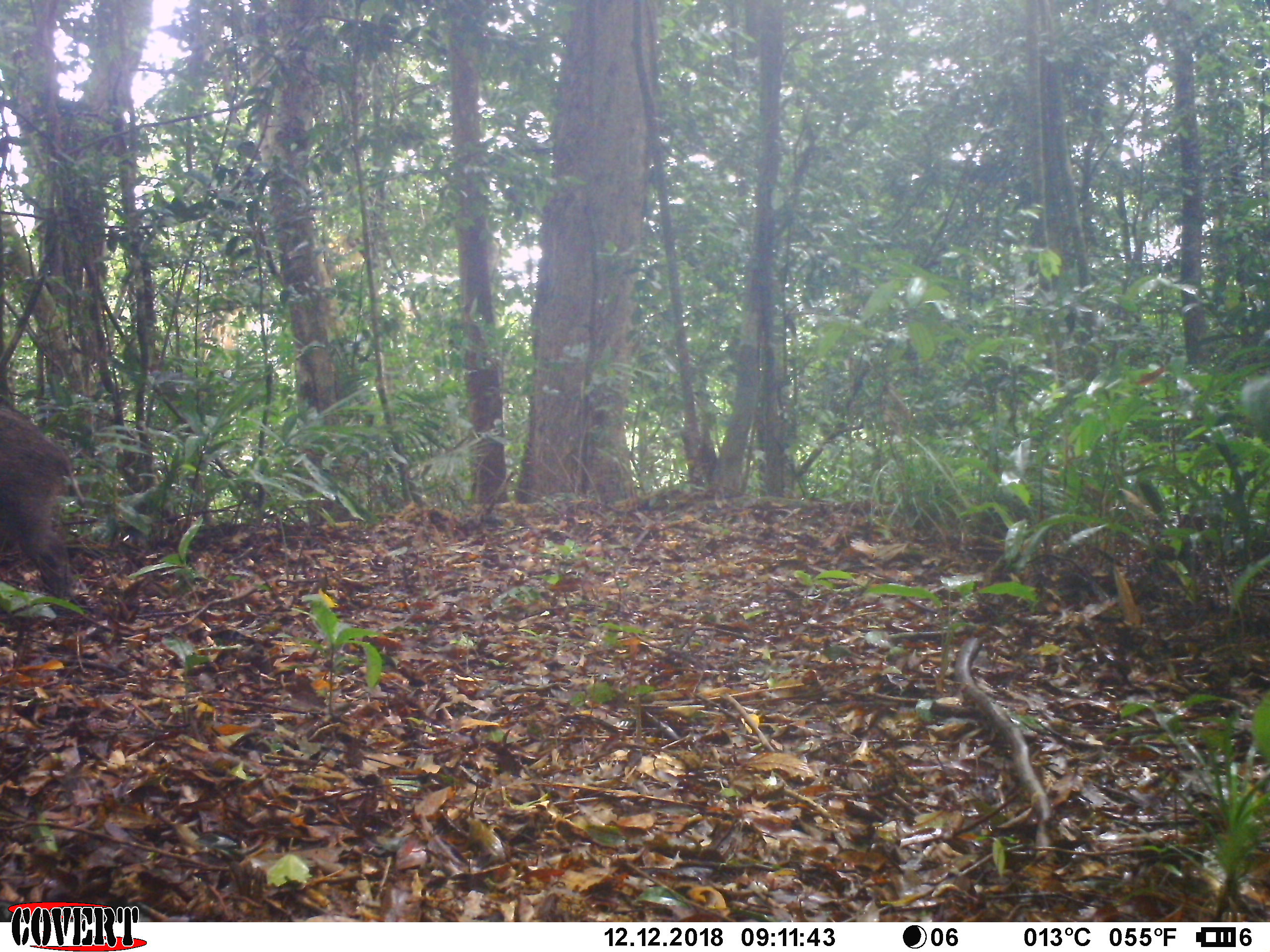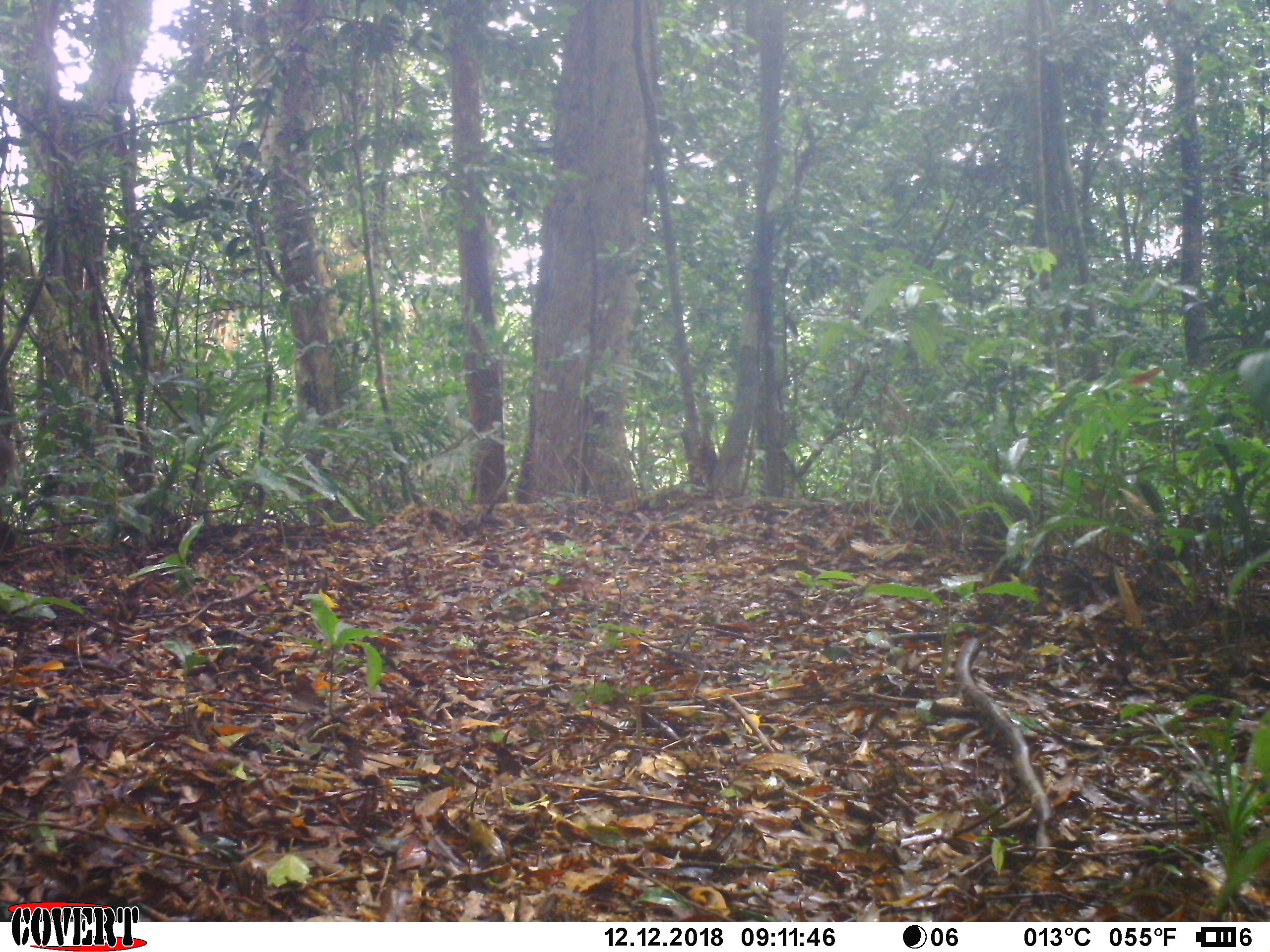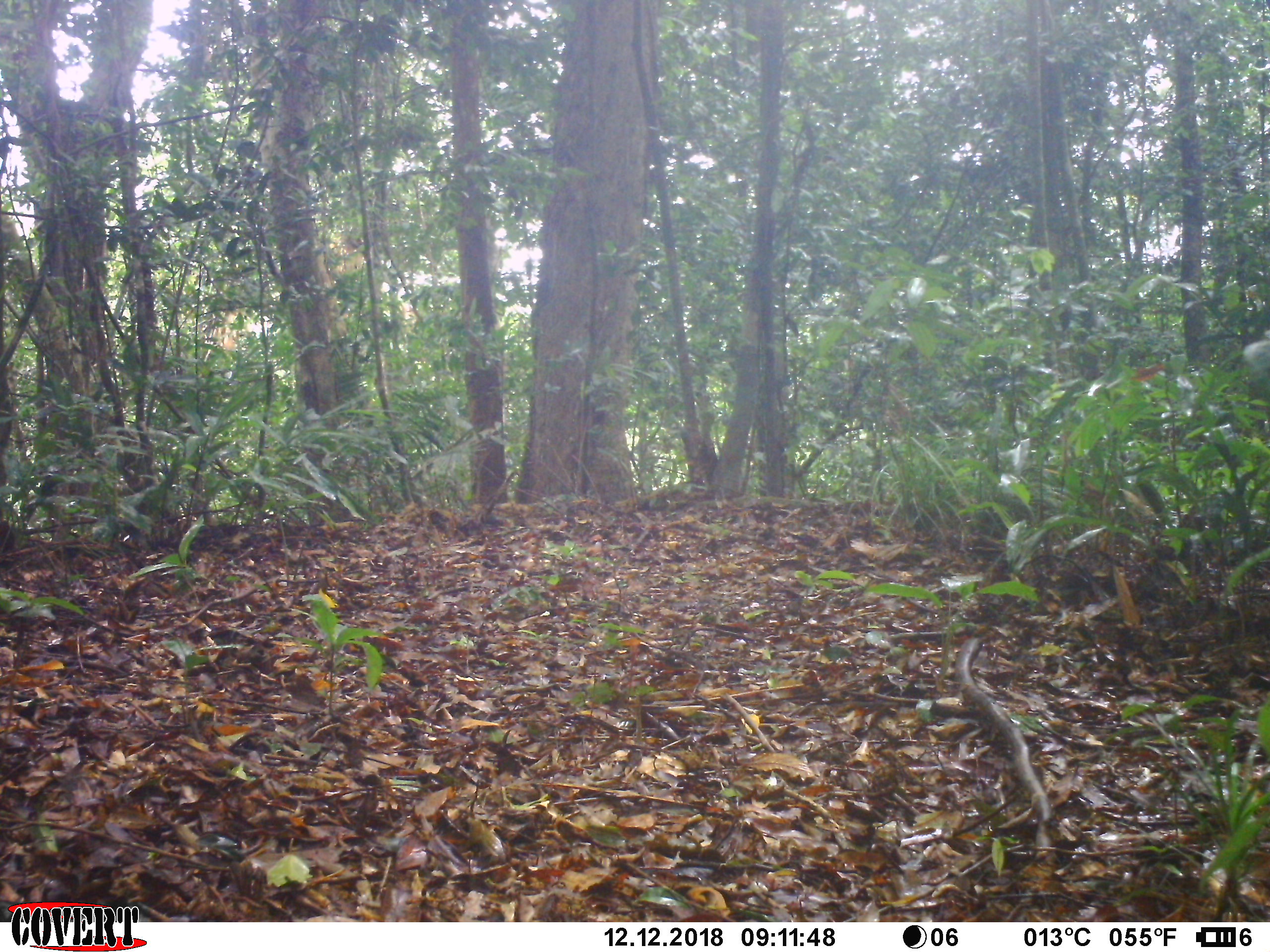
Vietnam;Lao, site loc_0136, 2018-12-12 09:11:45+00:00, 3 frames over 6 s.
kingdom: Animalia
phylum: Chordata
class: Mammalia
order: Artiodactyla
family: Suidae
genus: Sus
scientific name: Sus scrofa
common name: eurasian wild pig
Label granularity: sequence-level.